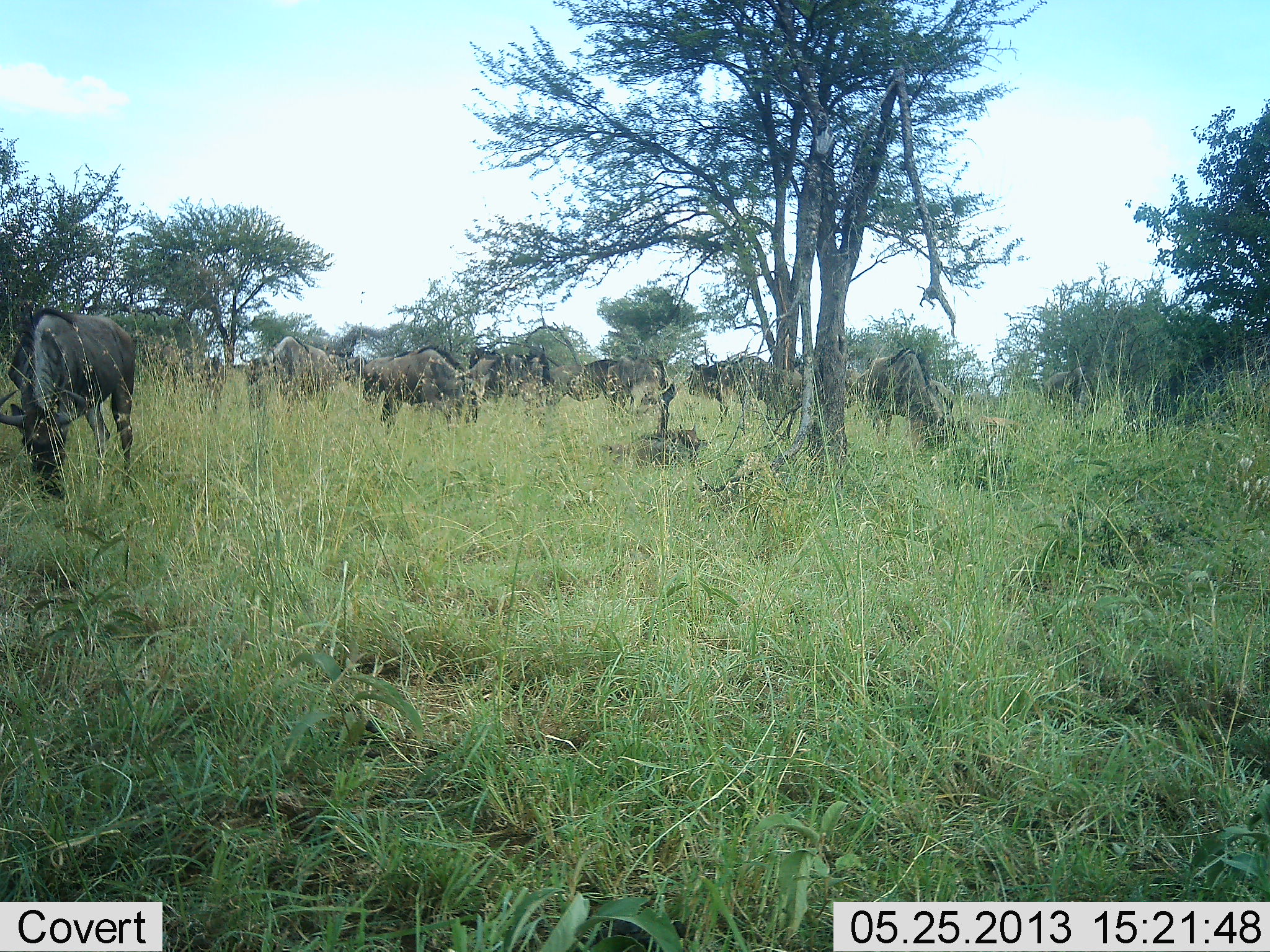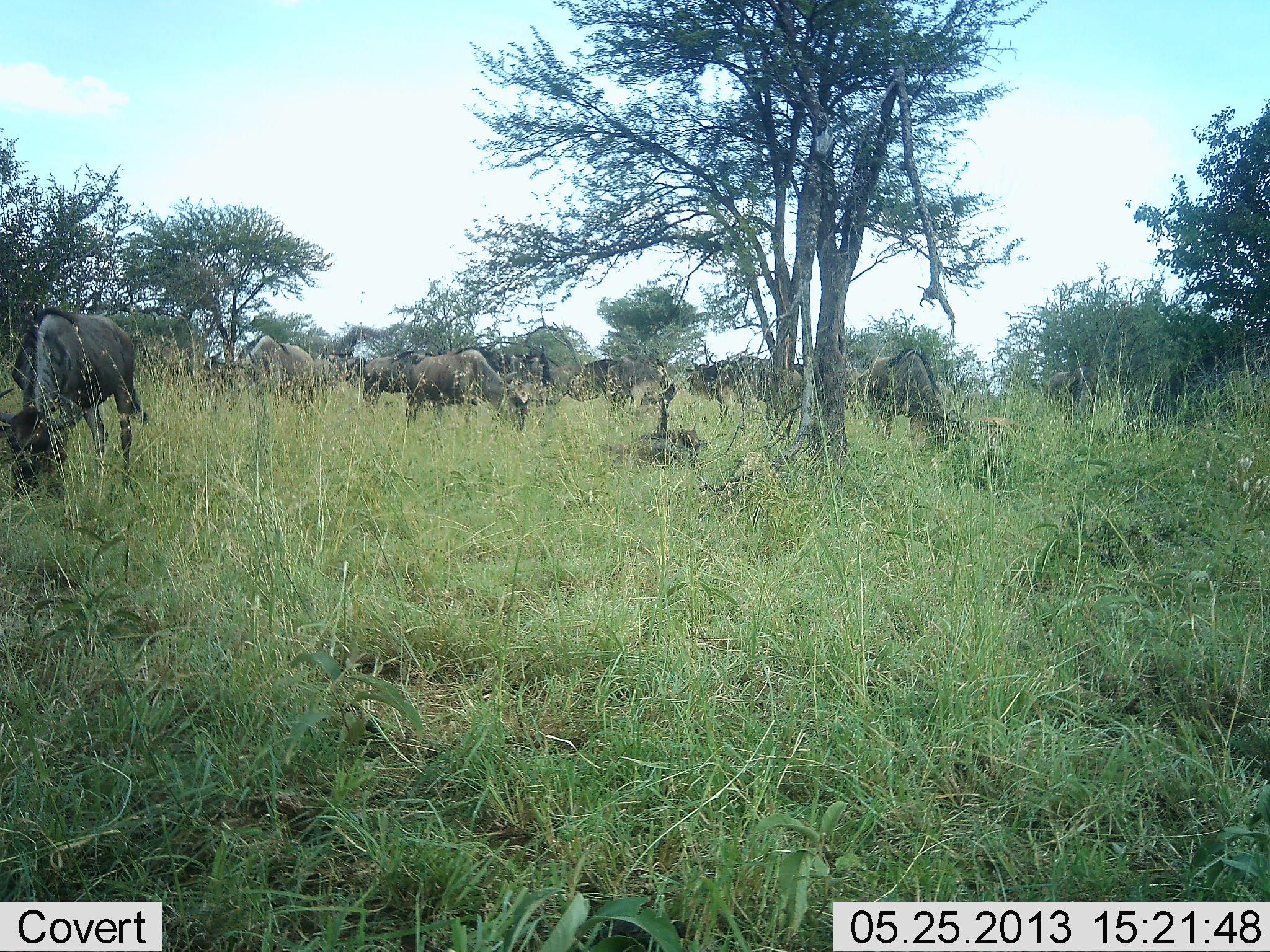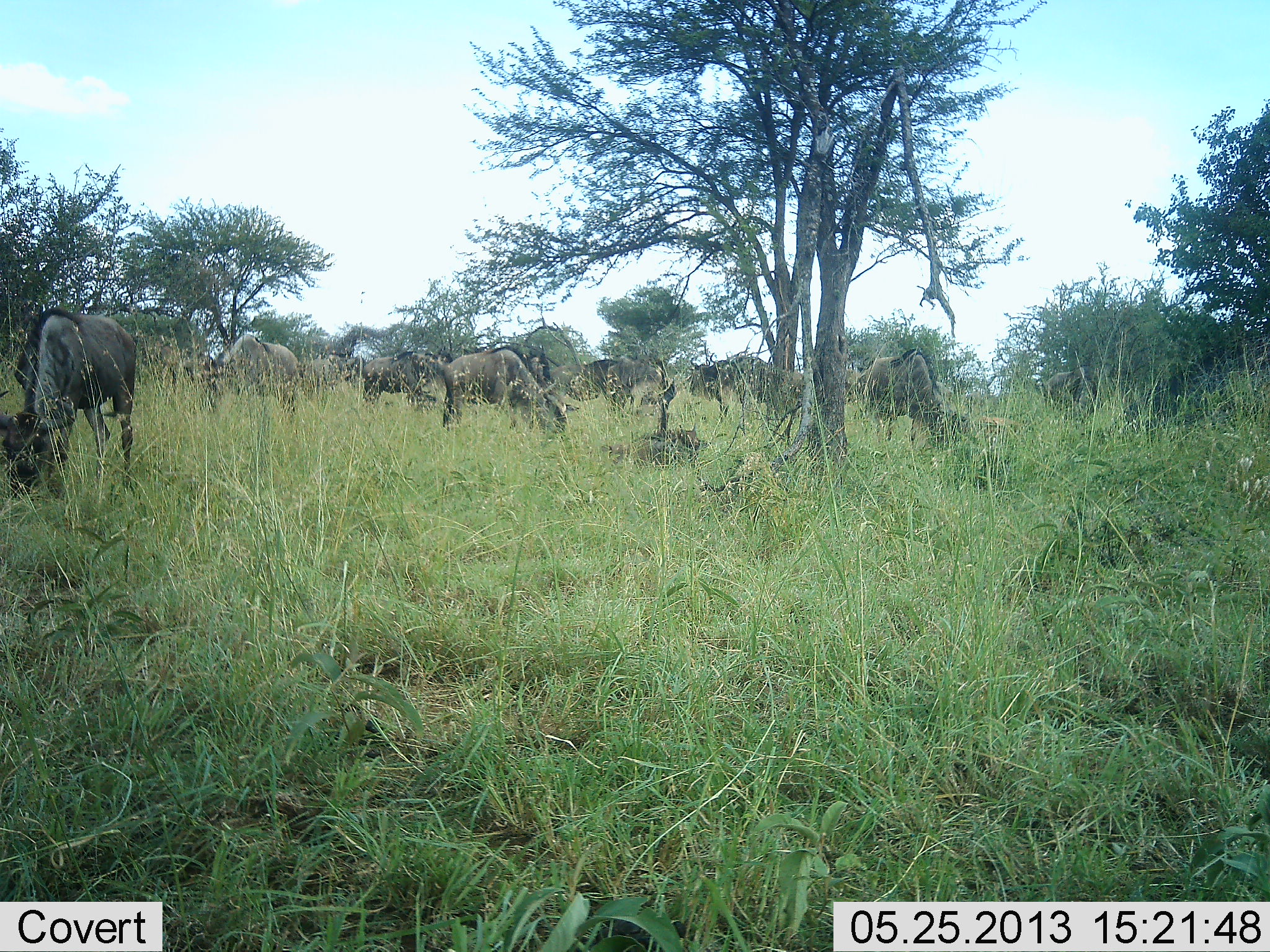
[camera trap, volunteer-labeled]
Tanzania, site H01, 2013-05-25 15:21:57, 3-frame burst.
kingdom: Animalia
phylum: Chordata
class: Mammalia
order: Artiodactyla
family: Bovidae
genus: Connochaetes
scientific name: Connochaetes taurinus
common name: blue wildebeest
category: wildebeest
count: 11-50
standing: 55%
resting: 10%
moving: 28%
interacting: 7%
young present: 3%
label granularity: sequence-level